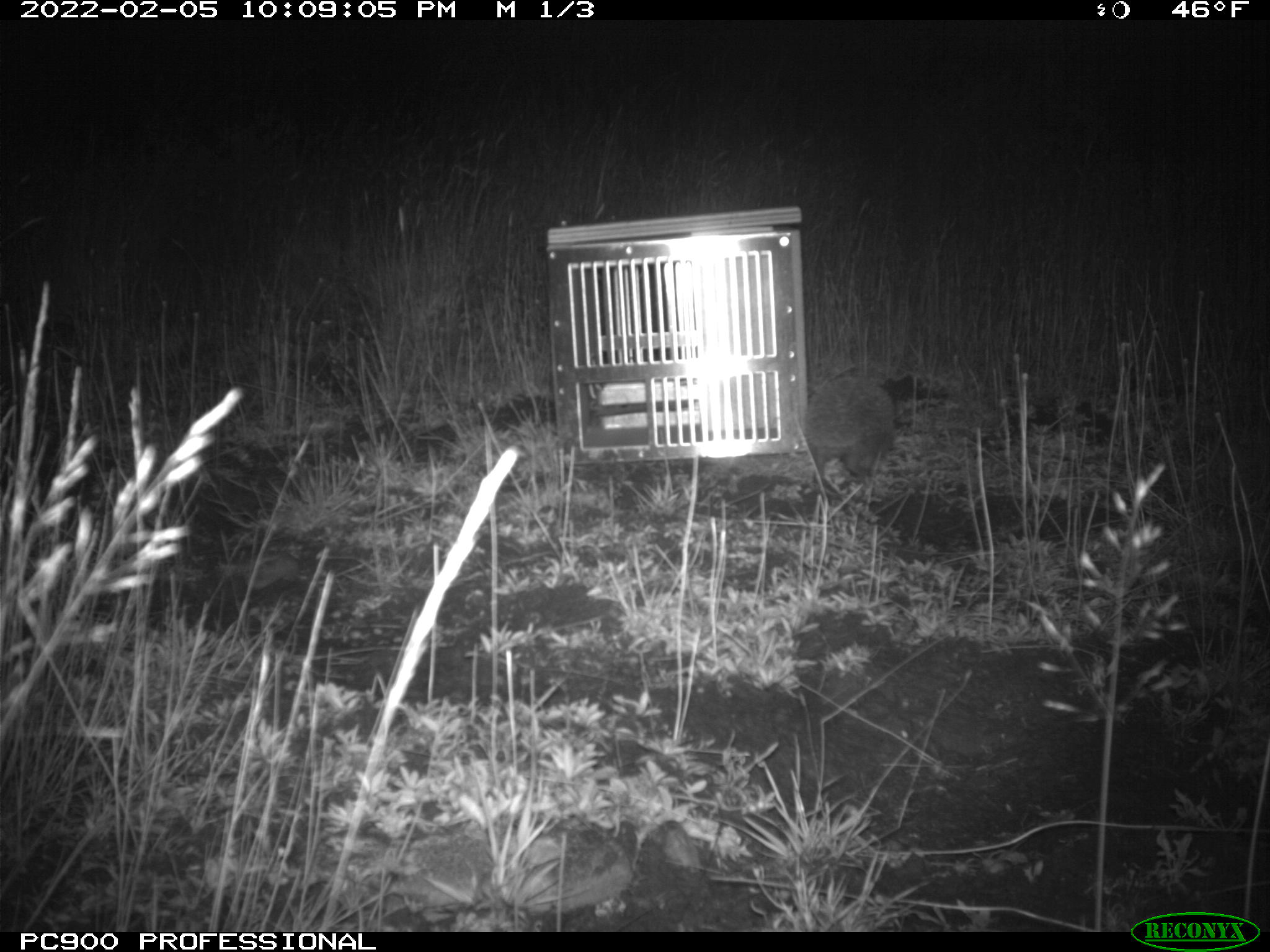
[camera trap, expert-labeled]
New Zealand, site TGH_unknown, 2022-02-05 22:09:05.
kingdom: Animalia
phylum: Chordata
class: Mammalia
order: Eulipotyphla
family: Erinaceidae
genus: Erinaceus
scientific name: Erinaceus europaeus europaeus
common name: european hedgehog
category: hedgehog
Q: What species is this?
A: Hedgehog (european hedgehog) (Erinaceus europaeus europaeus).